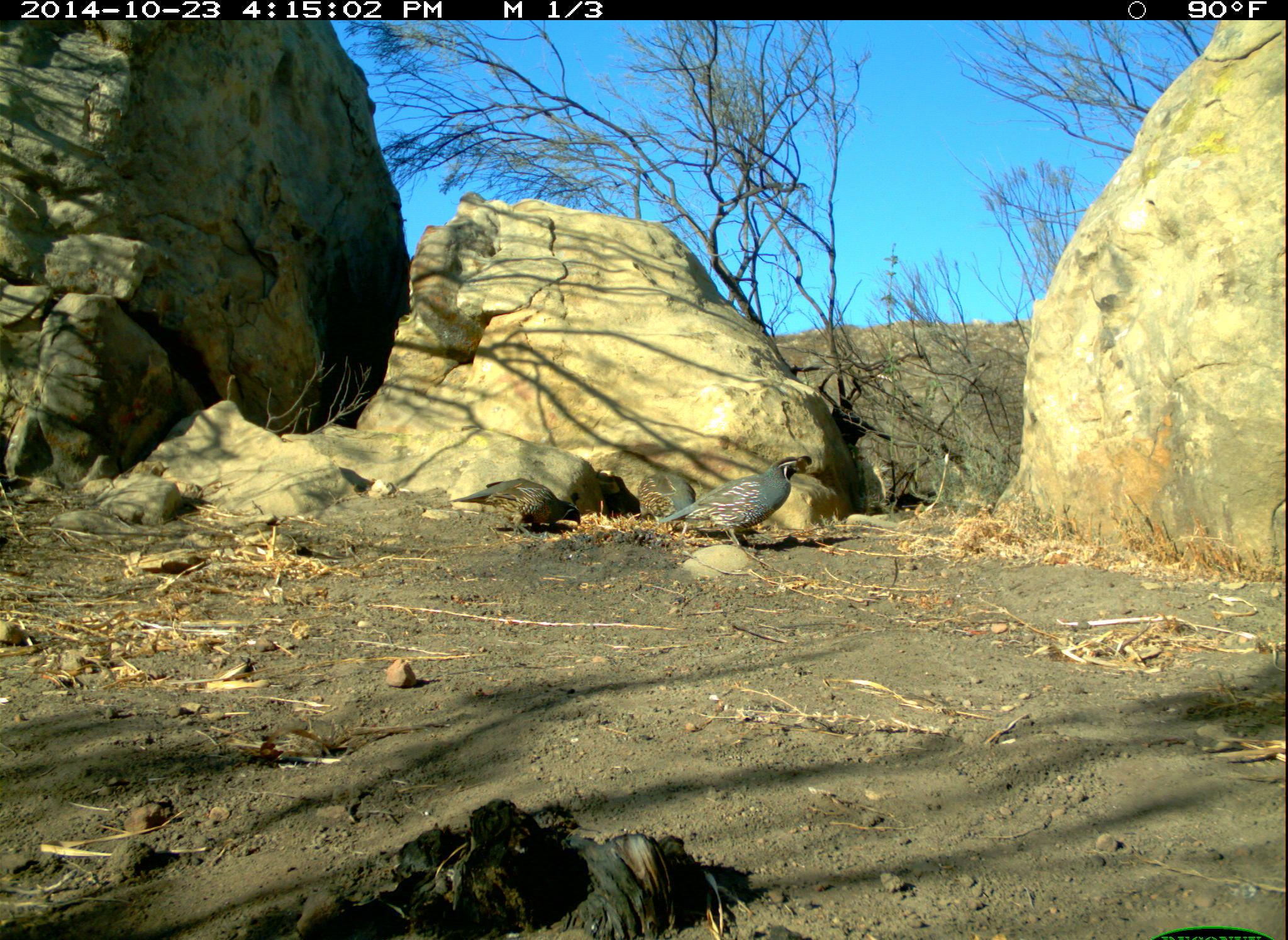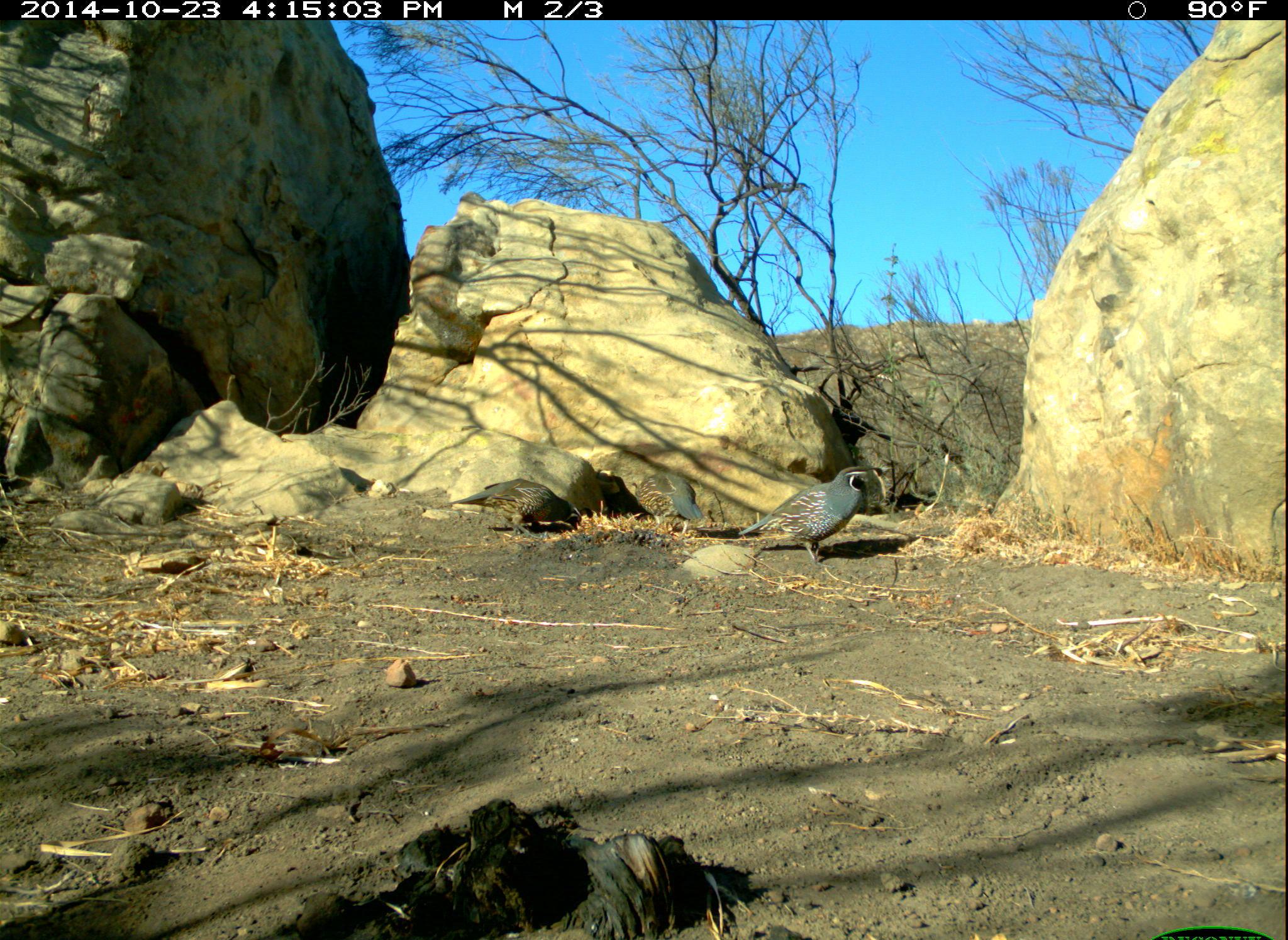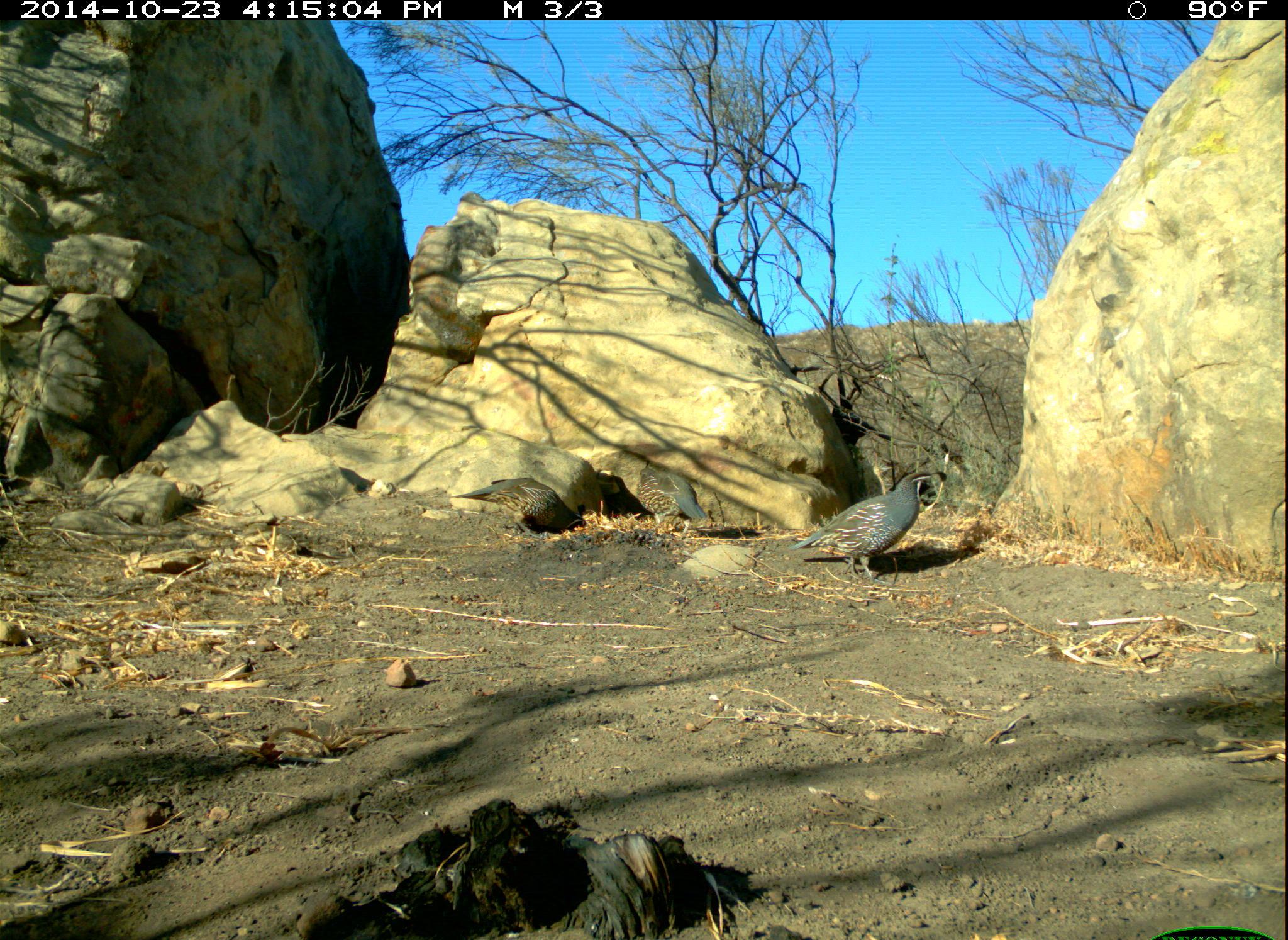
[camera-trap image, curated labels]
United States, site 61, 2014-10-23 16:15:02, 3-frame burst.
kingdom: Animalia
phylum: Chordata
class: Aves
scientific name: Aves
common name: bird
Bird (Aves).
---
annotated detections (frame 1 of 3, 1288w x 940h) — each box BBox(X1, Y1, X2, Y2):
bird: BBox(636, 438, 828, 552); BBox(448, 474, 587, 542)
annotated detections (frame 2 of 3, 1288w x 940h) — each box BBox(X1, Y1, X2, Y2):
bird: BBox(742, 456, 887, 572); BBox(444, 474, 593, 542); BBox(631, 456, 715, 543)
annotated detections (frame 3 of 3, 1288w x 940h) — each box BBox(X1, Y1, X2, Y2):
bird: BBox(784, 461, 948, 585); BBox(452, 474, 596, 544); BBox(630, 457, 713, 539)